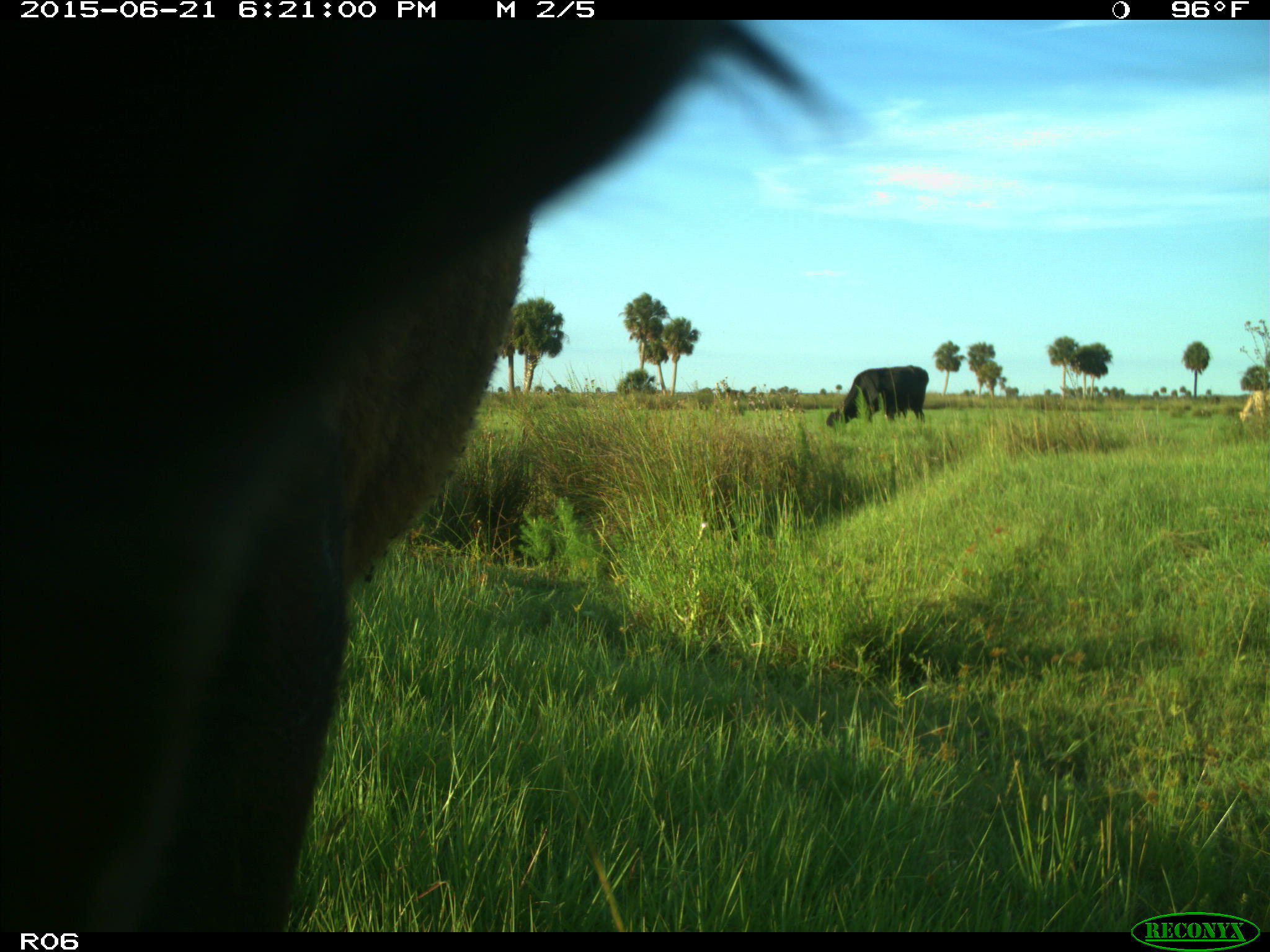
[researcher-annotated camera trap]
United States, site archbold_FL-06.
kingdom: Animalia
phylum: Chordata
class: Mammalia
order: Artiodactyla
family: Bovidae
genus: Bos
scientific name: Bos taurus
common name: domestic cow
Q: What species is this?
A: Bos taurus (domestic cow).